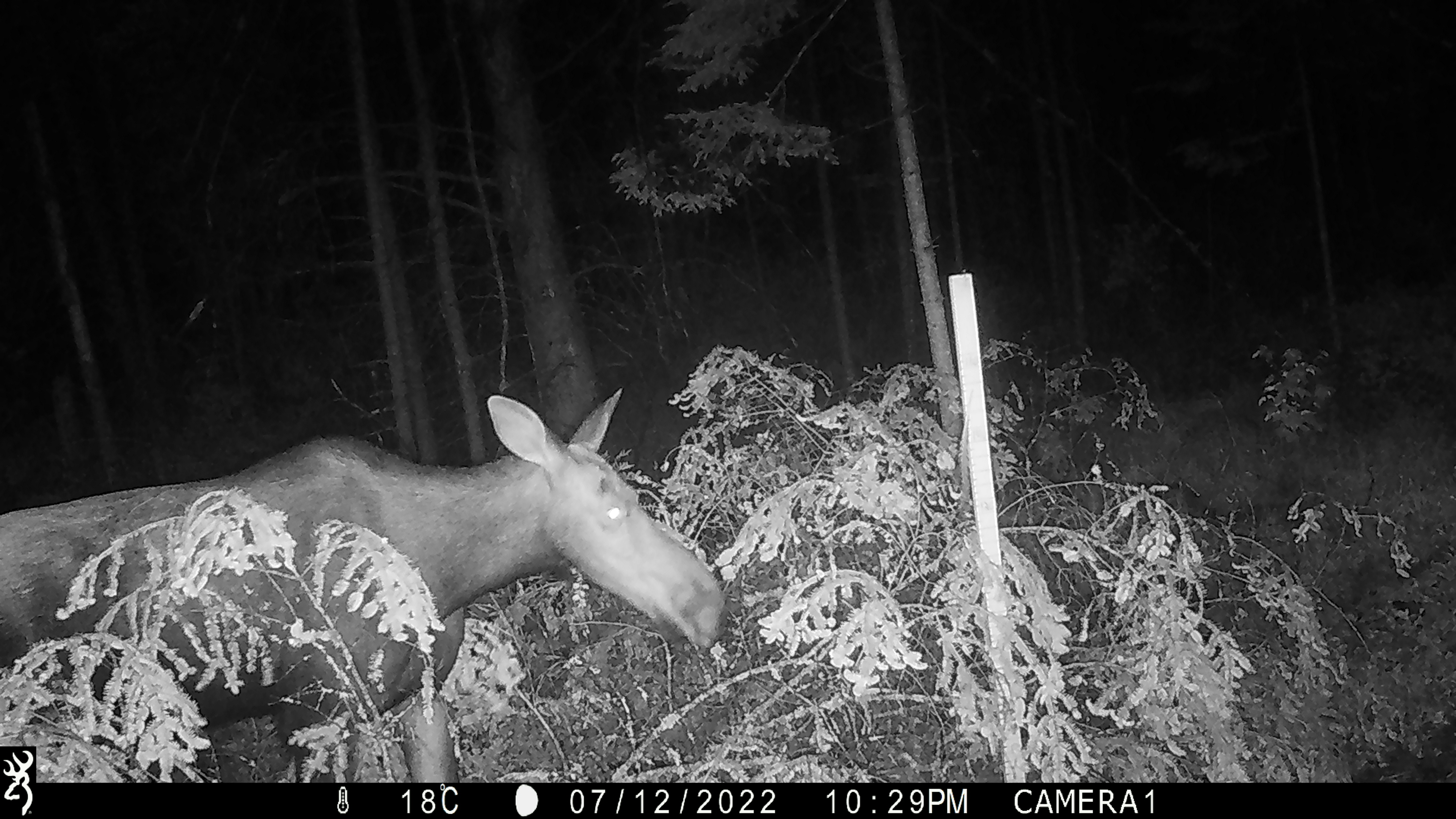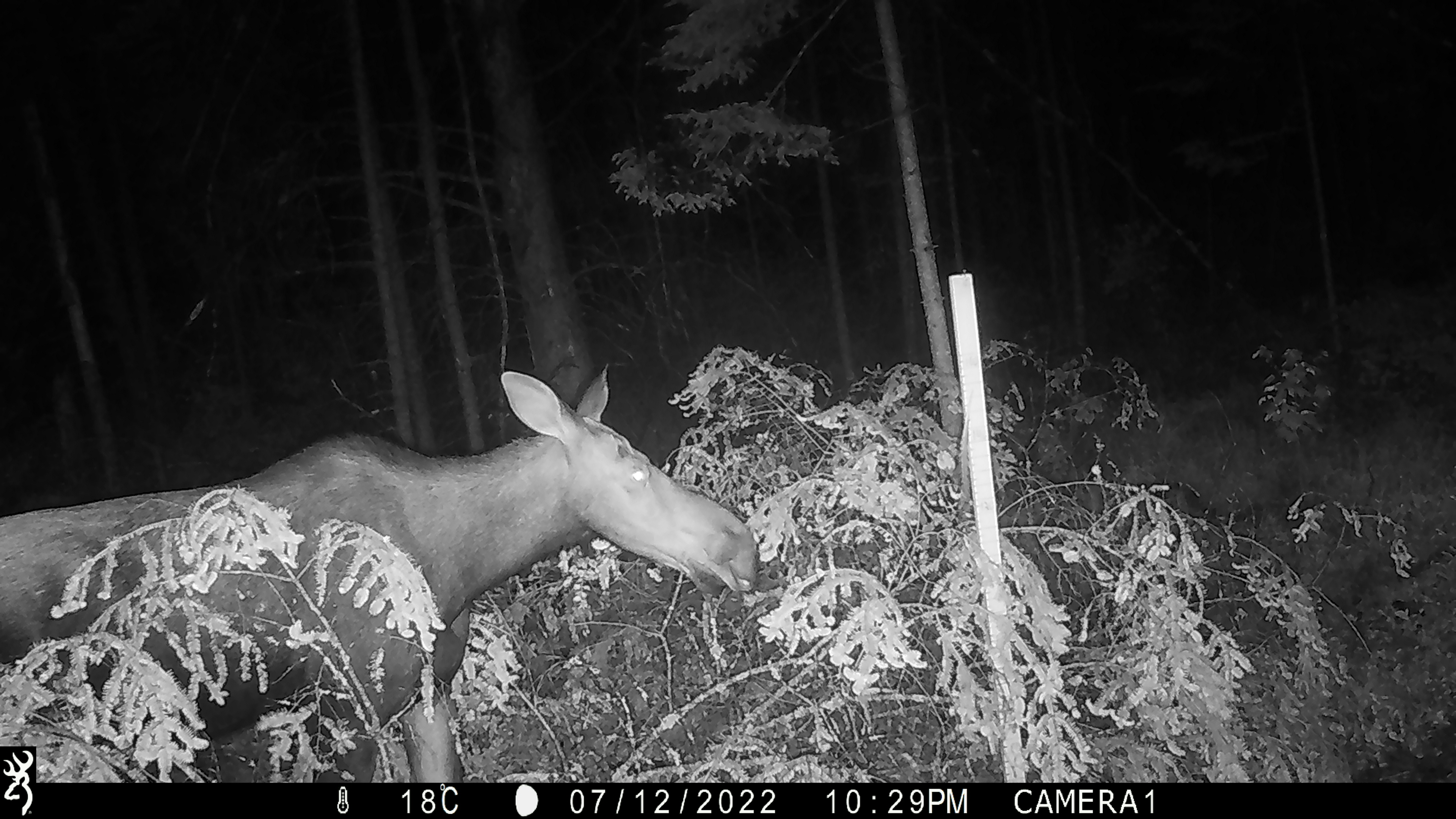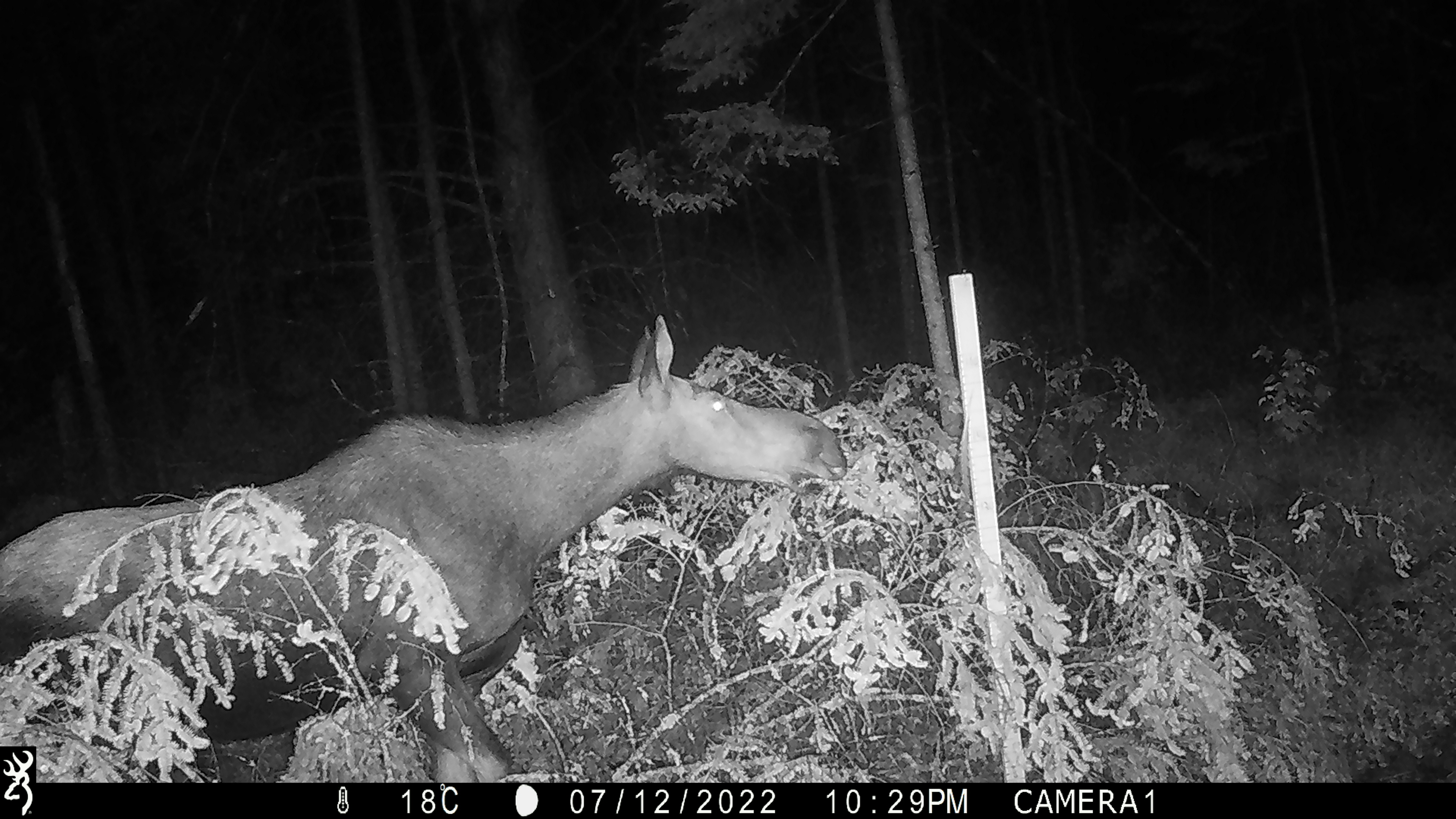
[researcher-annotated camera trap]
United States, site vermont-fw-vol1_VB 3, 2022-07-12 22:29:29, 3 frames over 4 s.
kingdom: Animalia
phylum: Chordata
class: Mammalia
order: Artiodactyla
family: Cervidae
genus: Alces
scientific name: Alces alces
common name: moose